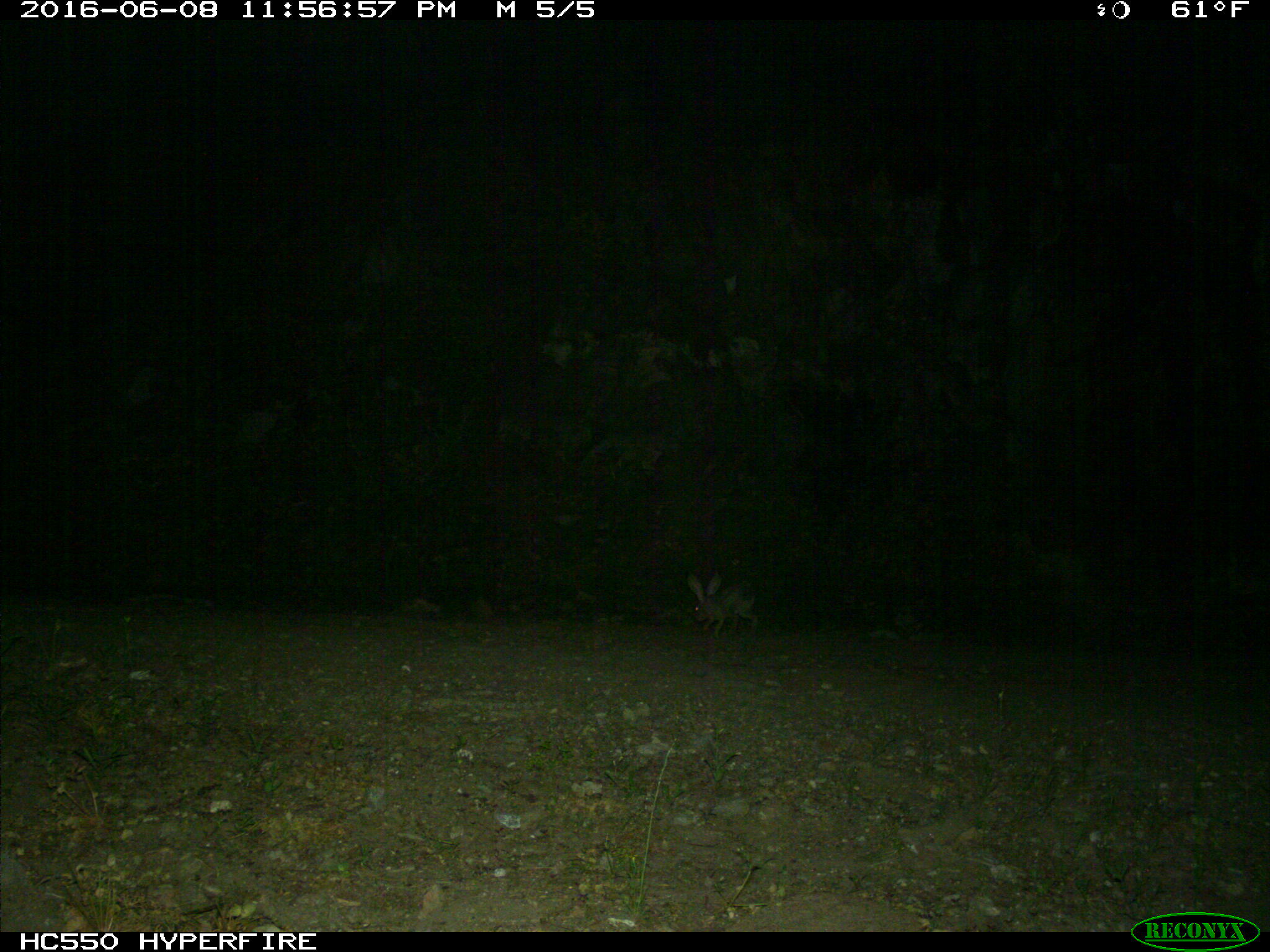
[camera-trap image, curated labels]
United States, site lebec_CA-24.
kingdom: Animalia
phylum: Chordata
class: Mammalia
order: Lagomorpha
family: Leporidae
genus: Lepus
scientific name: Lepus californicus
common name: black-tailed jackrabbit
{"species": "Lepus californicus (black-tailed jackrabbit)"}